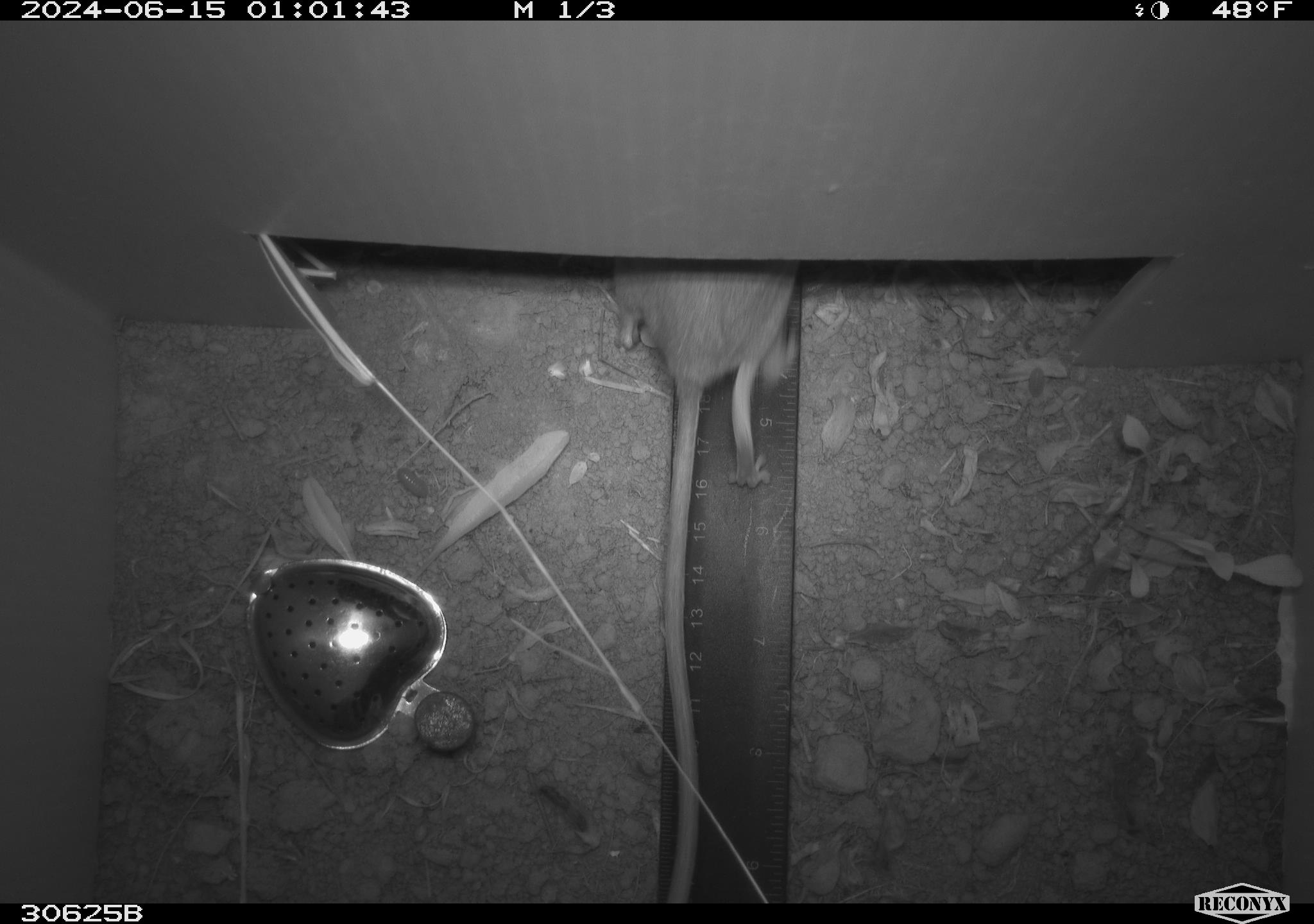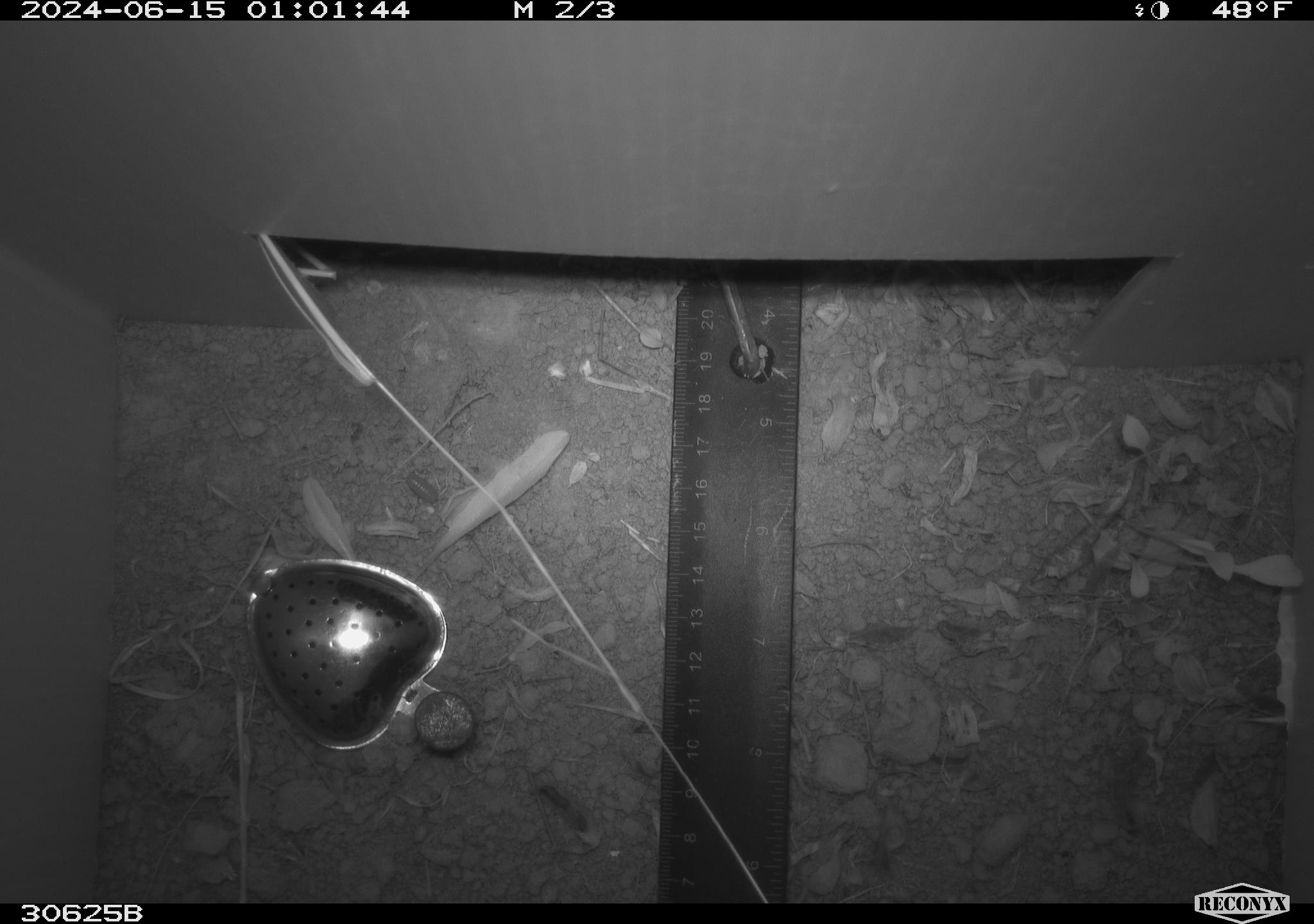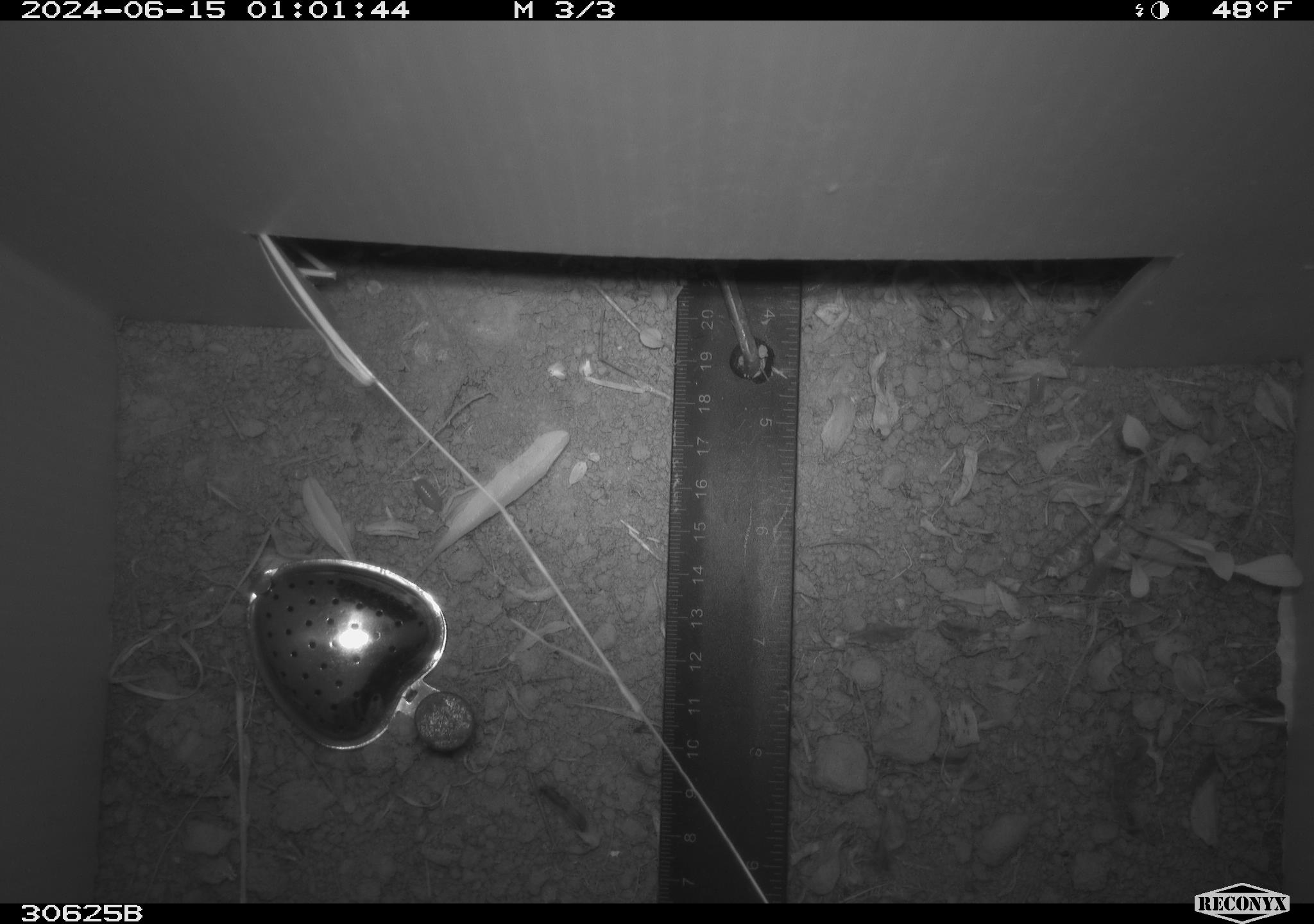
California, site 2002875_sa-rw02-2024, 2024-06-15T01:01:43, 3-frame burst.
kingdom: Animalia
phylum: Chordata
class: Mammalia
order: Rodentia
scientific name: Rodentia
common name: rodent